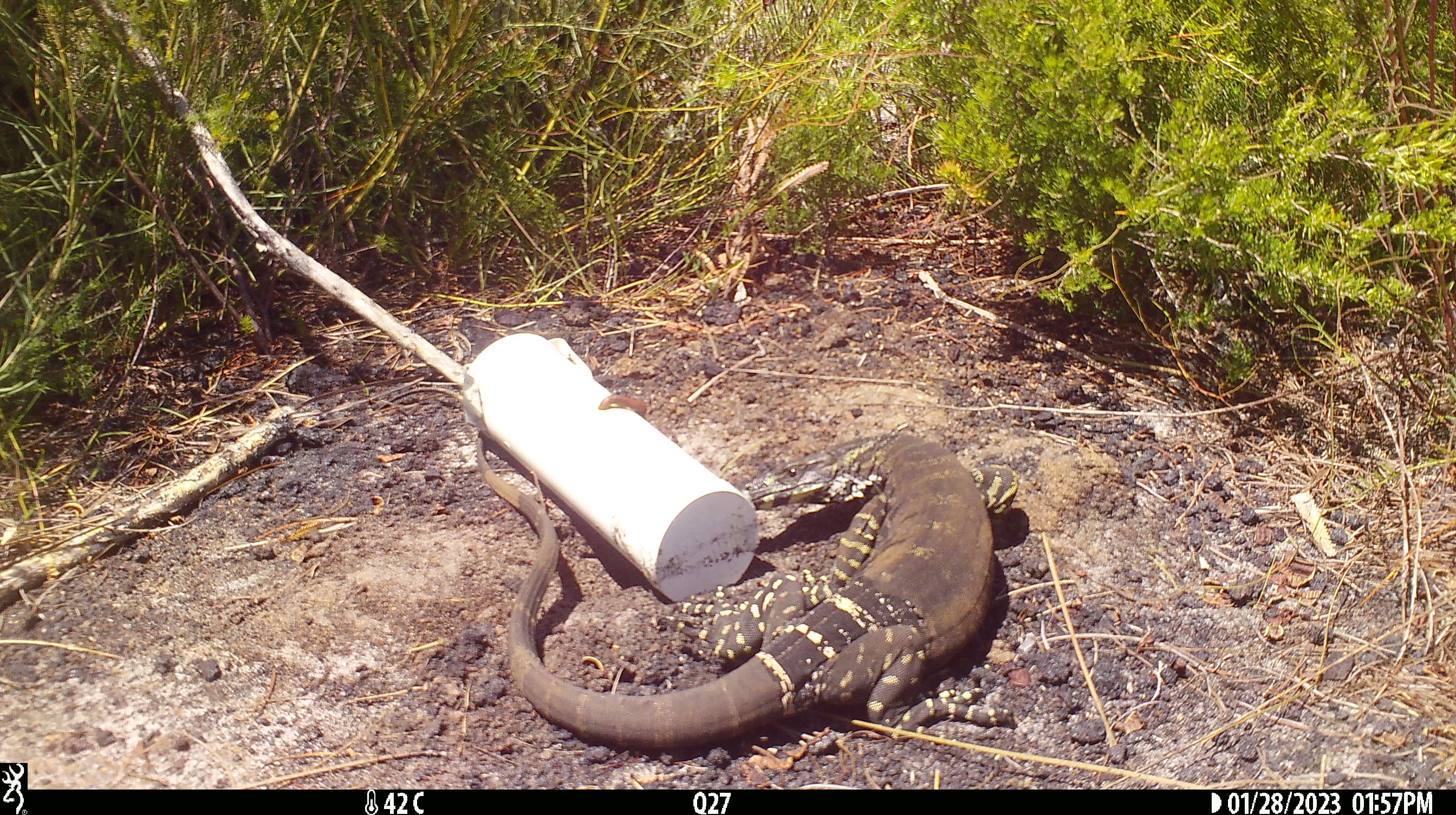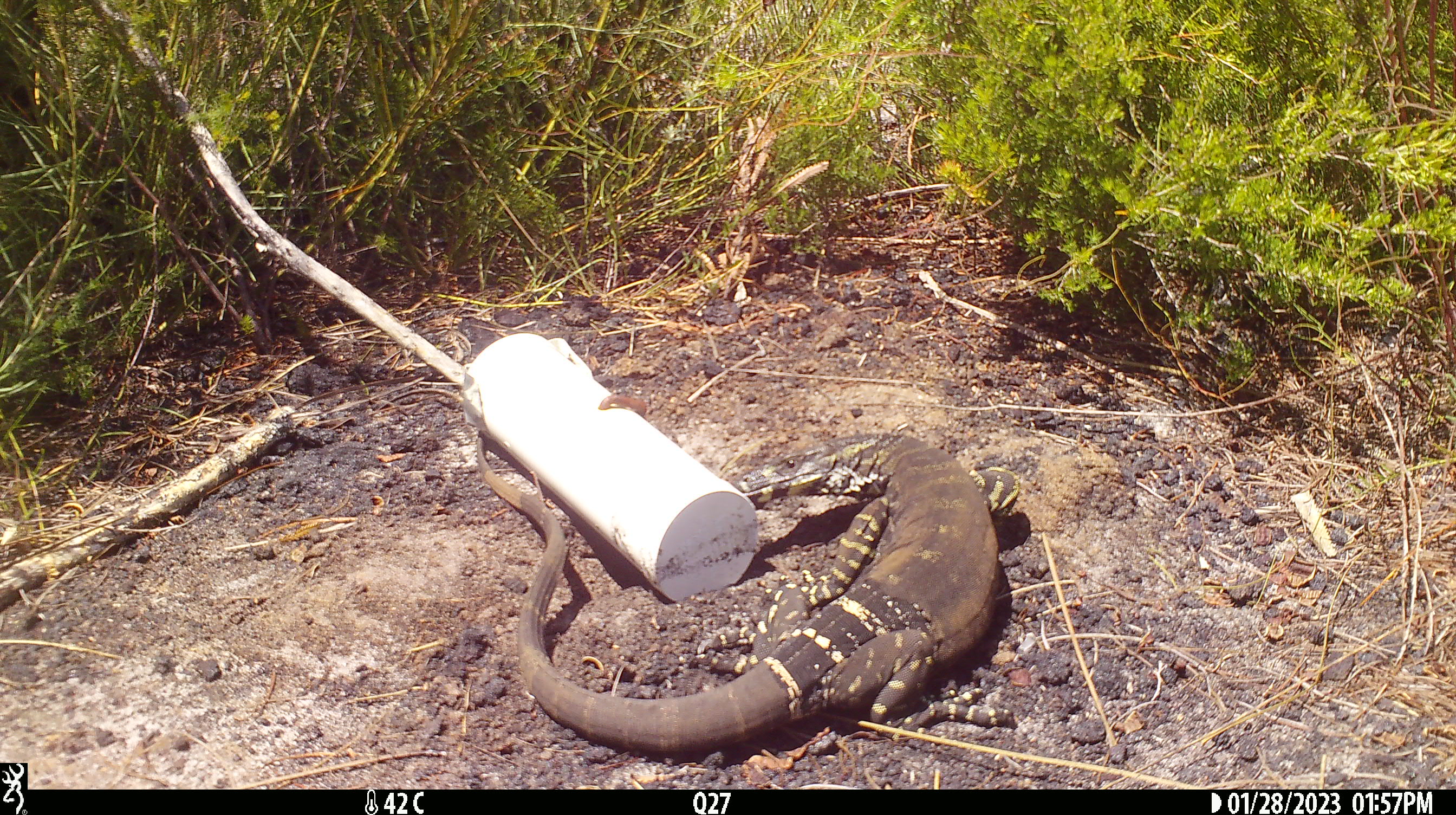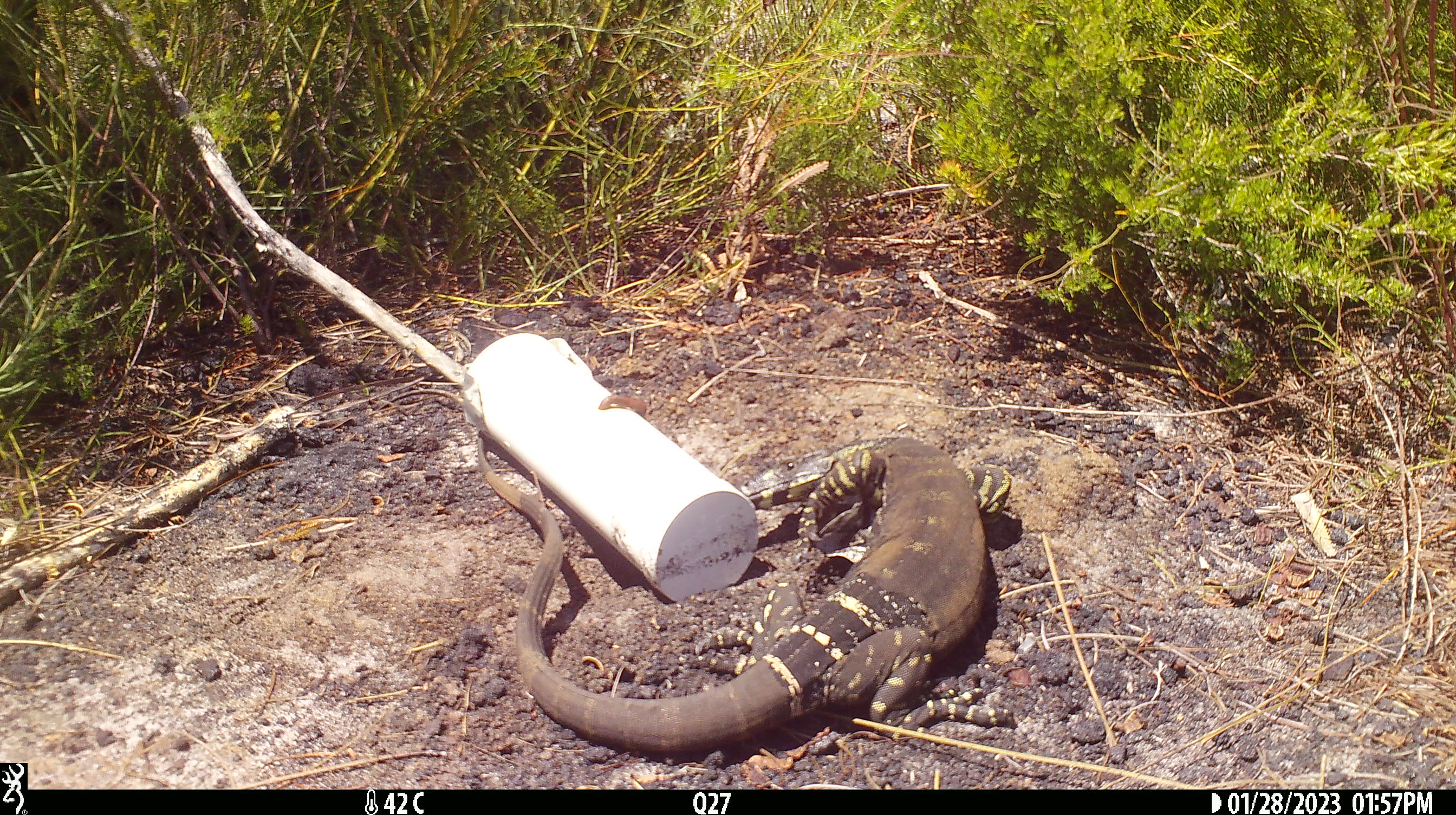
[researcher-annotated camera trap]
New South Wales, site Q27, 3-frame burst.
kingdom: Animalia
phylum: Chordata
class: Reptilia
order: Squamata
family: Varanidae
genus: Varanus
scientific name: Varanus varius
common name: lace monitor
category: goanna